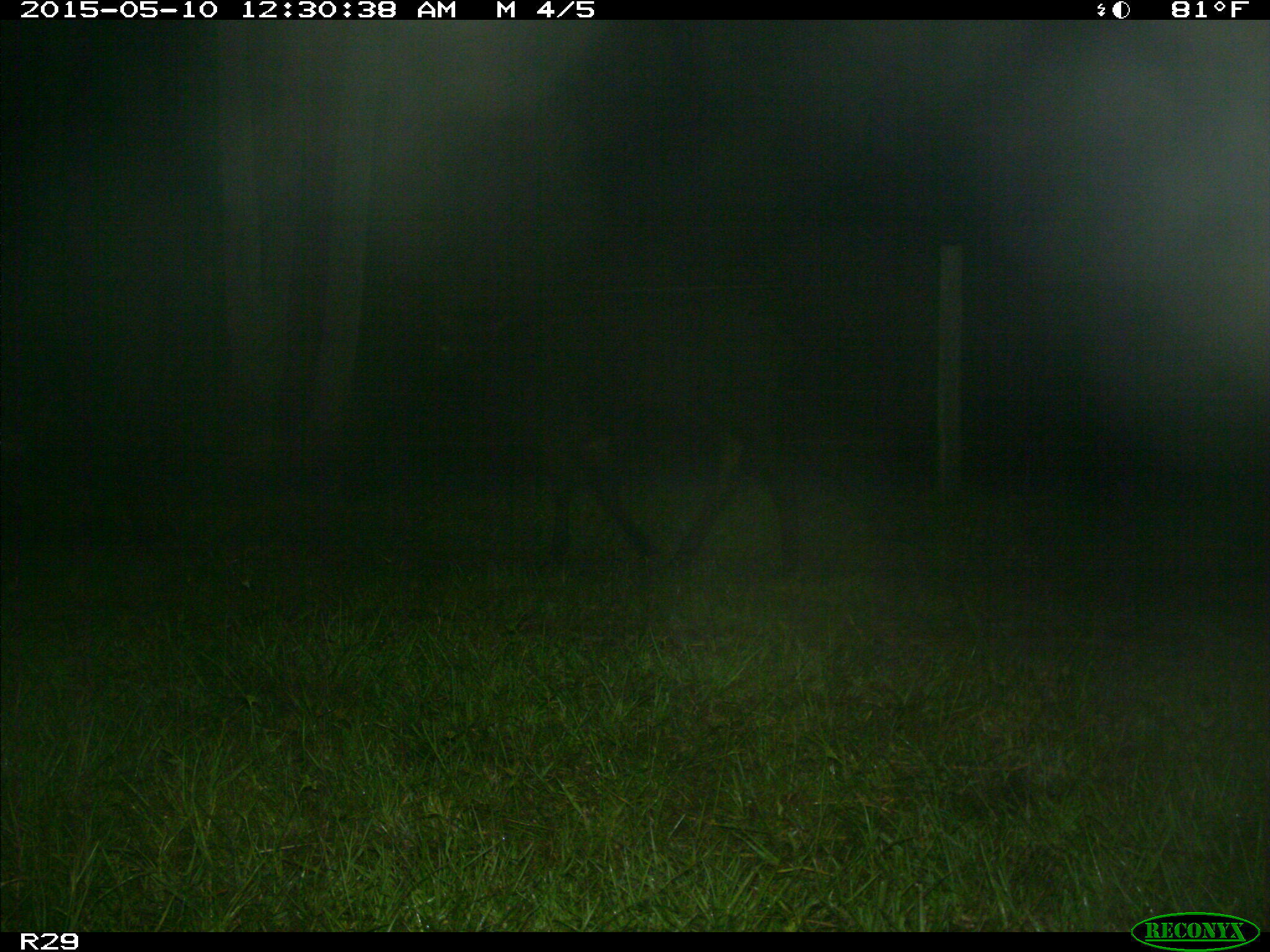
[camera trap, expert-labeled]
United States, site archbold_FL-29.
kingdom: Animalia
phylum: Chordata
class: Mammalia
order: Artiodactyla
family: Bovidae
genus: Bos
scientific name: Bos taurus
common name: domestic cow